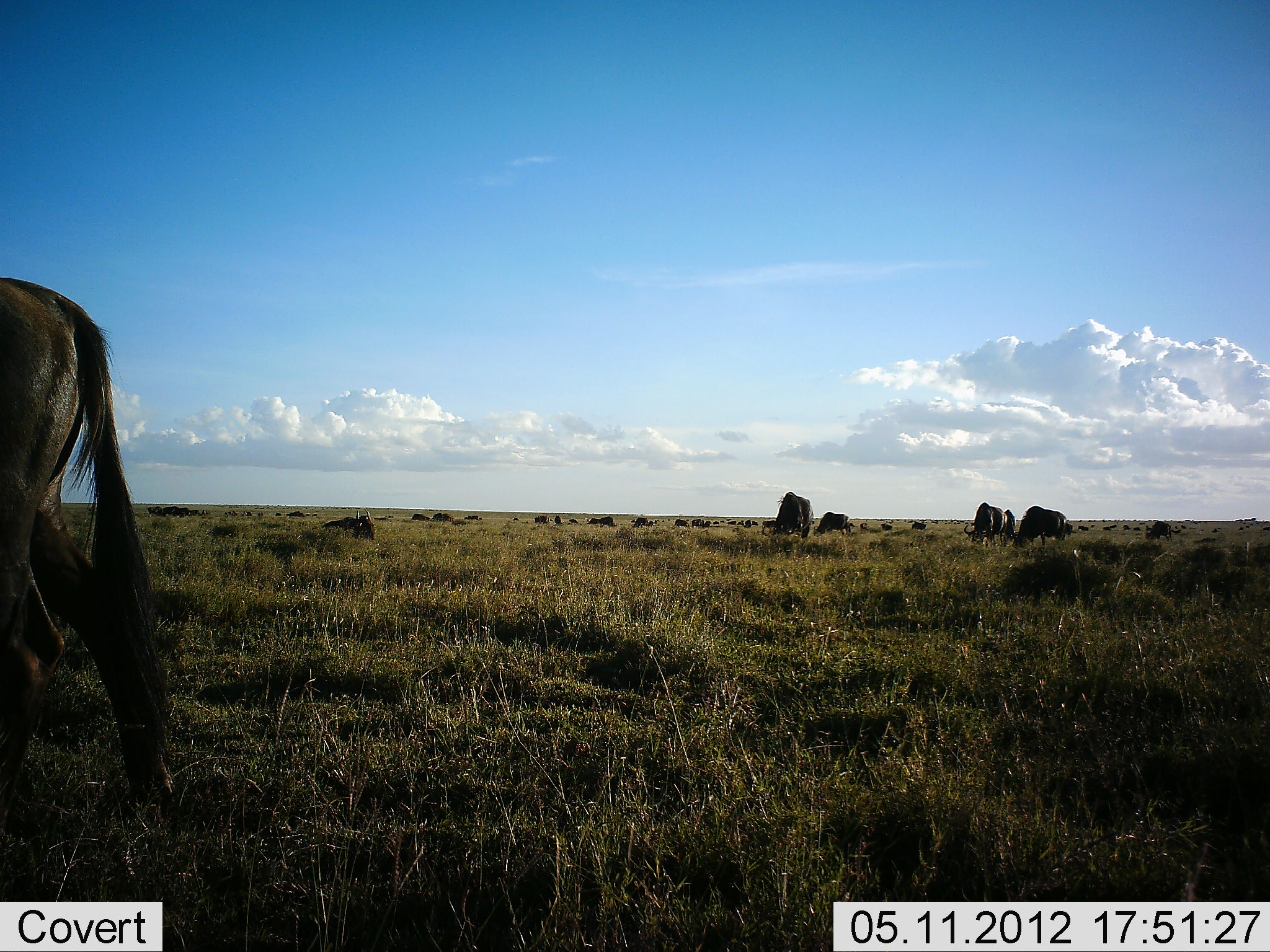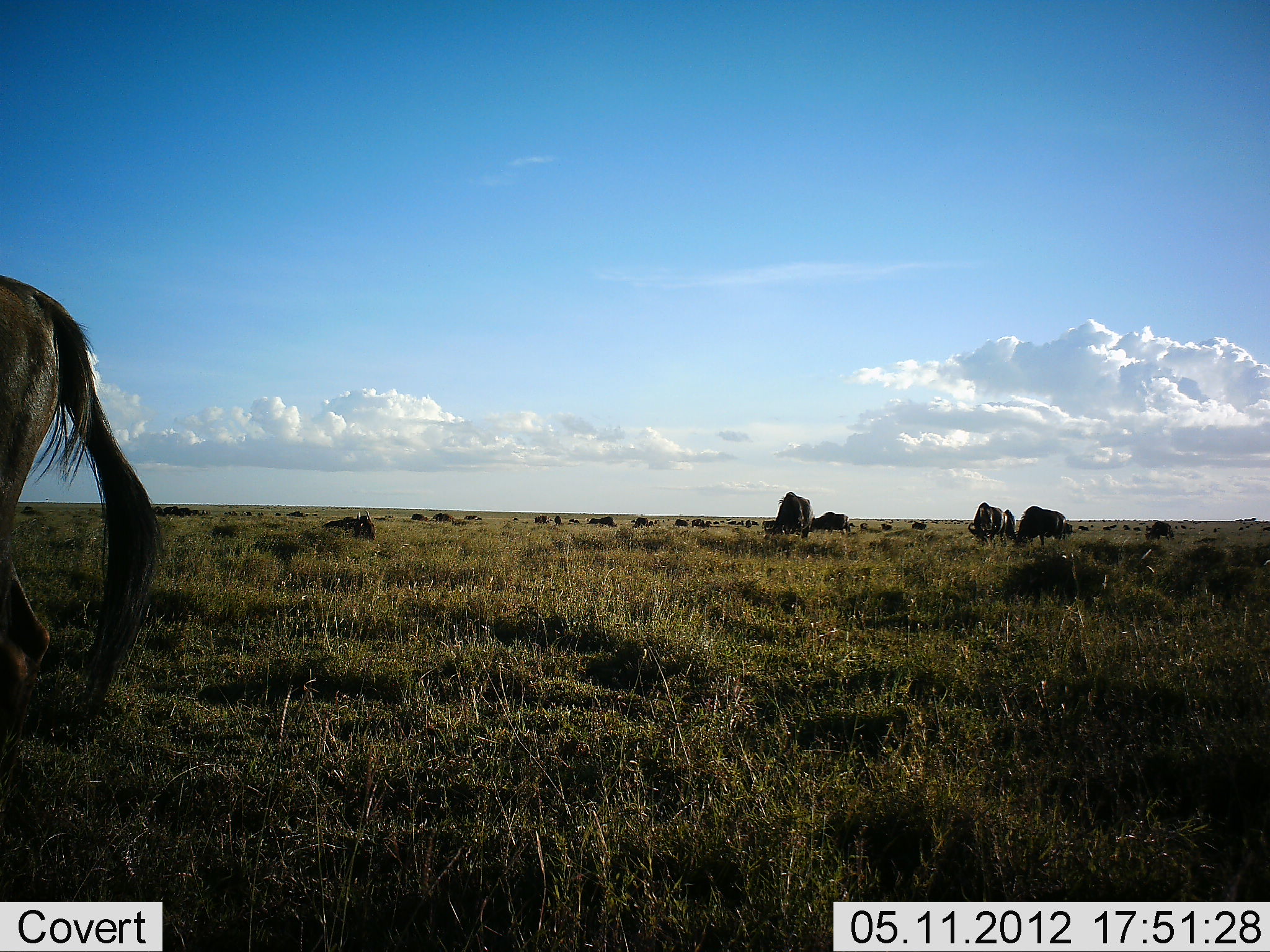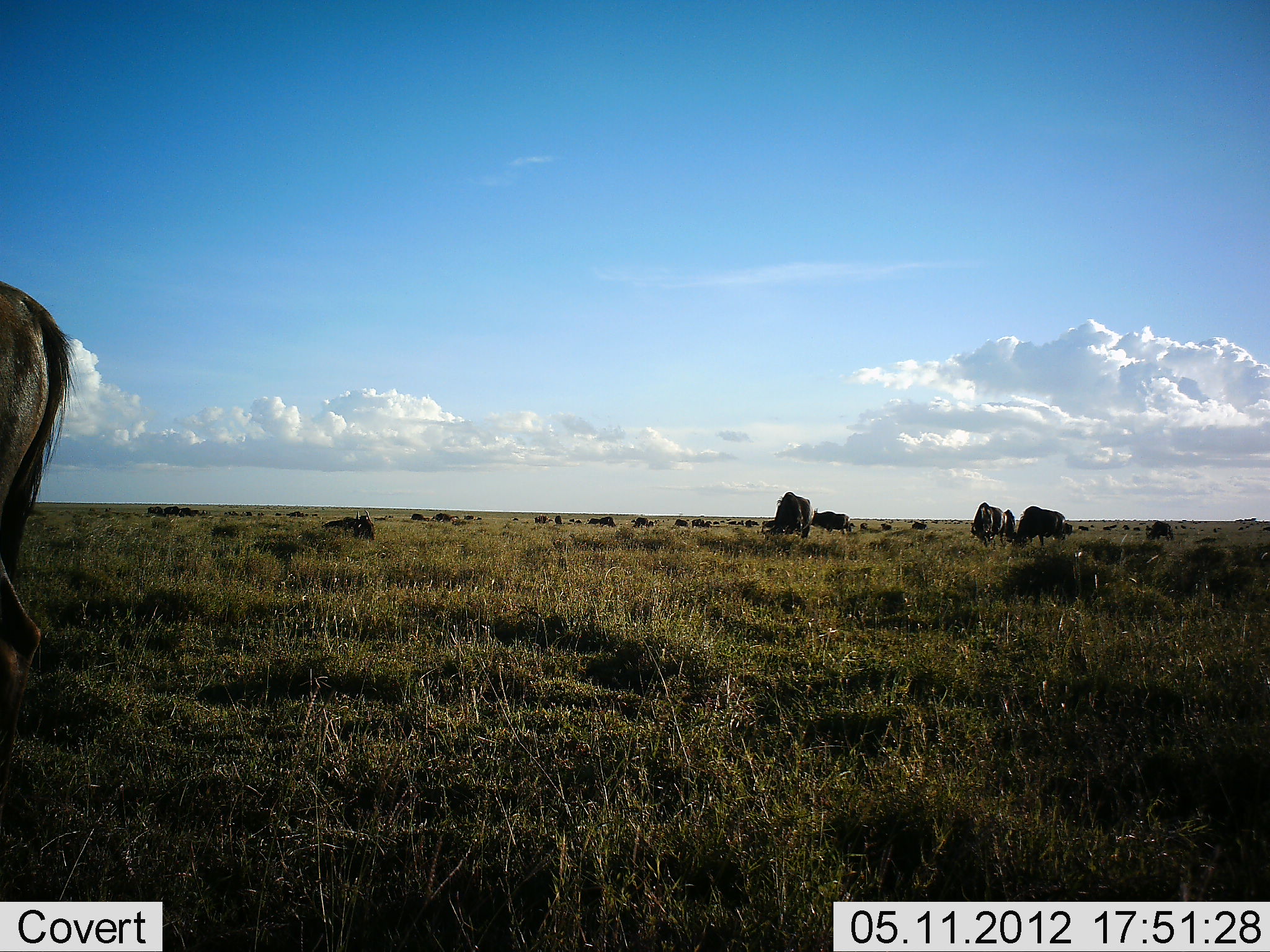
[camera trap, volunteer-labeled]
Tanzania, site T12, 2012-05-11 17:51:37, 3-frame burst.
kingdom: Animalia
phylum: Chordata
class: Mammalia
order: Artiodactyla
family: Bovidae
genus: Connochaetes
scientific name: Connochaetes taurinus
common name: blue wildebeest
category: wildebeest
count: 11-50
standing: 55%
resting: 18%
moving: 27%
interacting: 0%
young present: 0%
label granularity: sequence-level